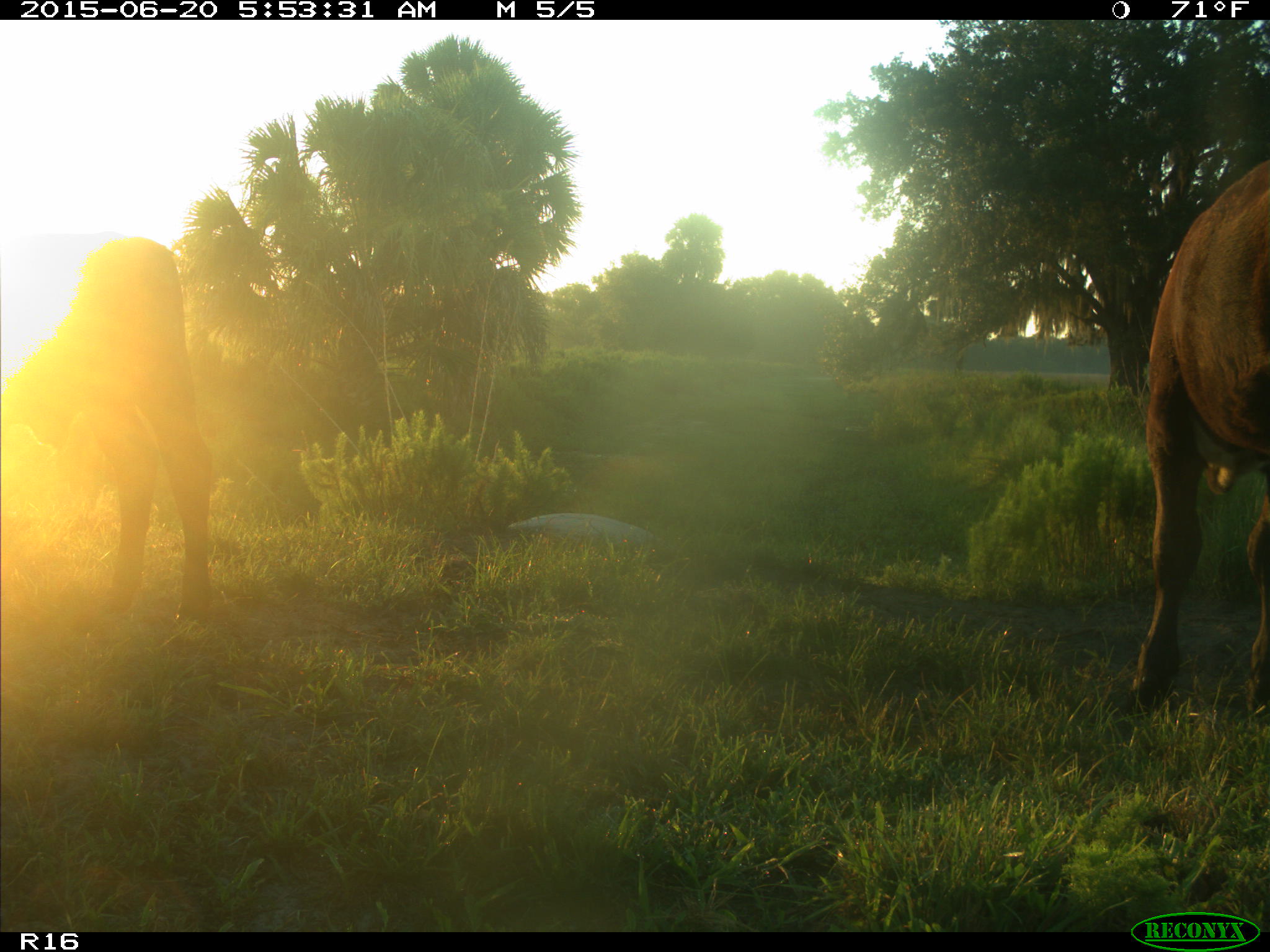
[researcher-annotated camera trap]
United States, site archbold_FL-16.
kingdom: Animalia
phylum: Chordata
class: Mammalia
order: Artiodactyla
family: Bovidae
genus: Bos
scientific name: Bos taurus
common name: domestic cow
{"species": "Bos taurus (domestic cow)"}